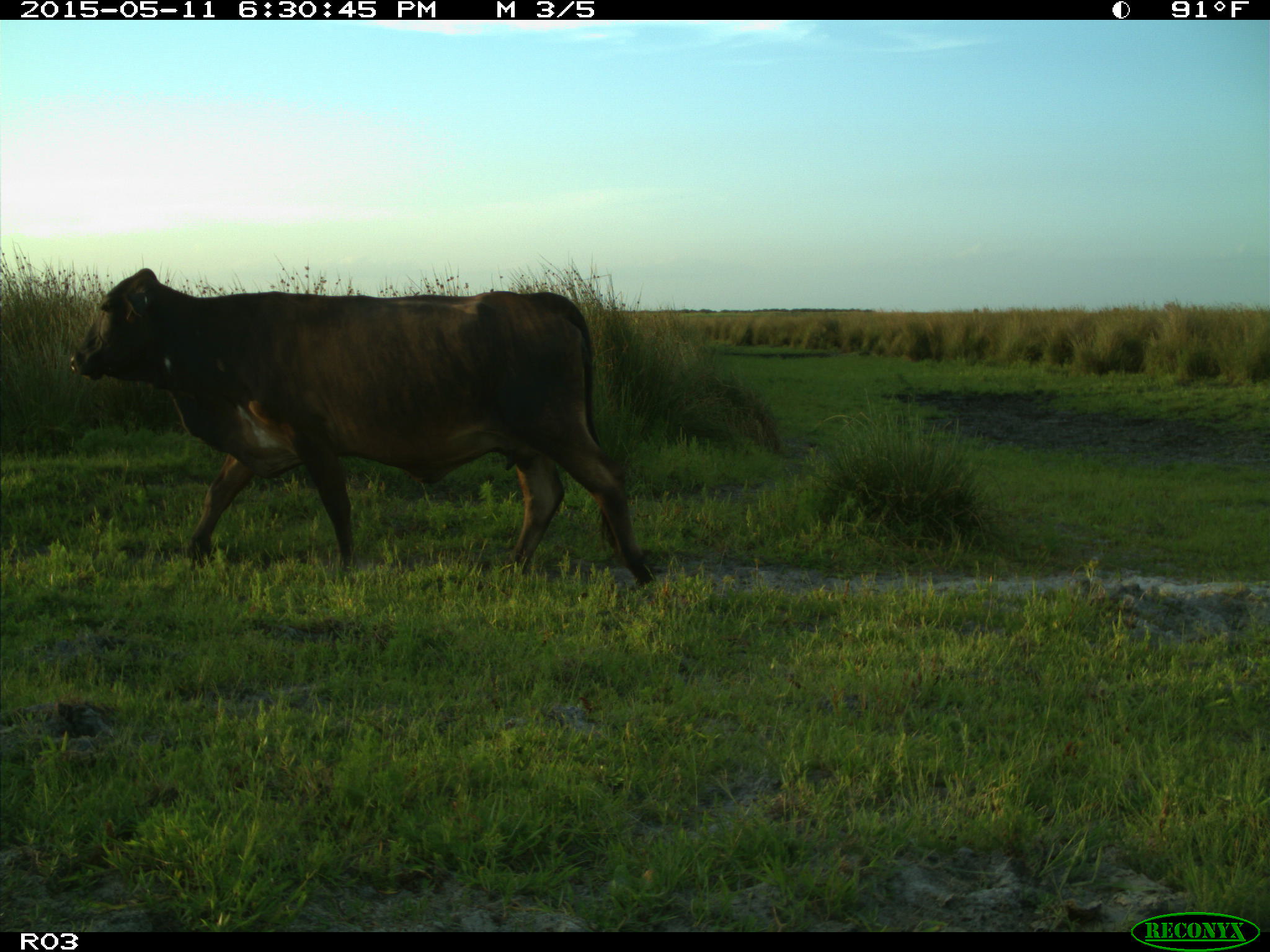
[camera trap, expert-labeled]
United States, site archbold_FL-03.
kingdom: Animalia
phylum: Chordata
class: Mammalia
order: Artiodactyla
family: Bovidae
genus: Bos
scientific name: Bos taurus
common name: domestic cow